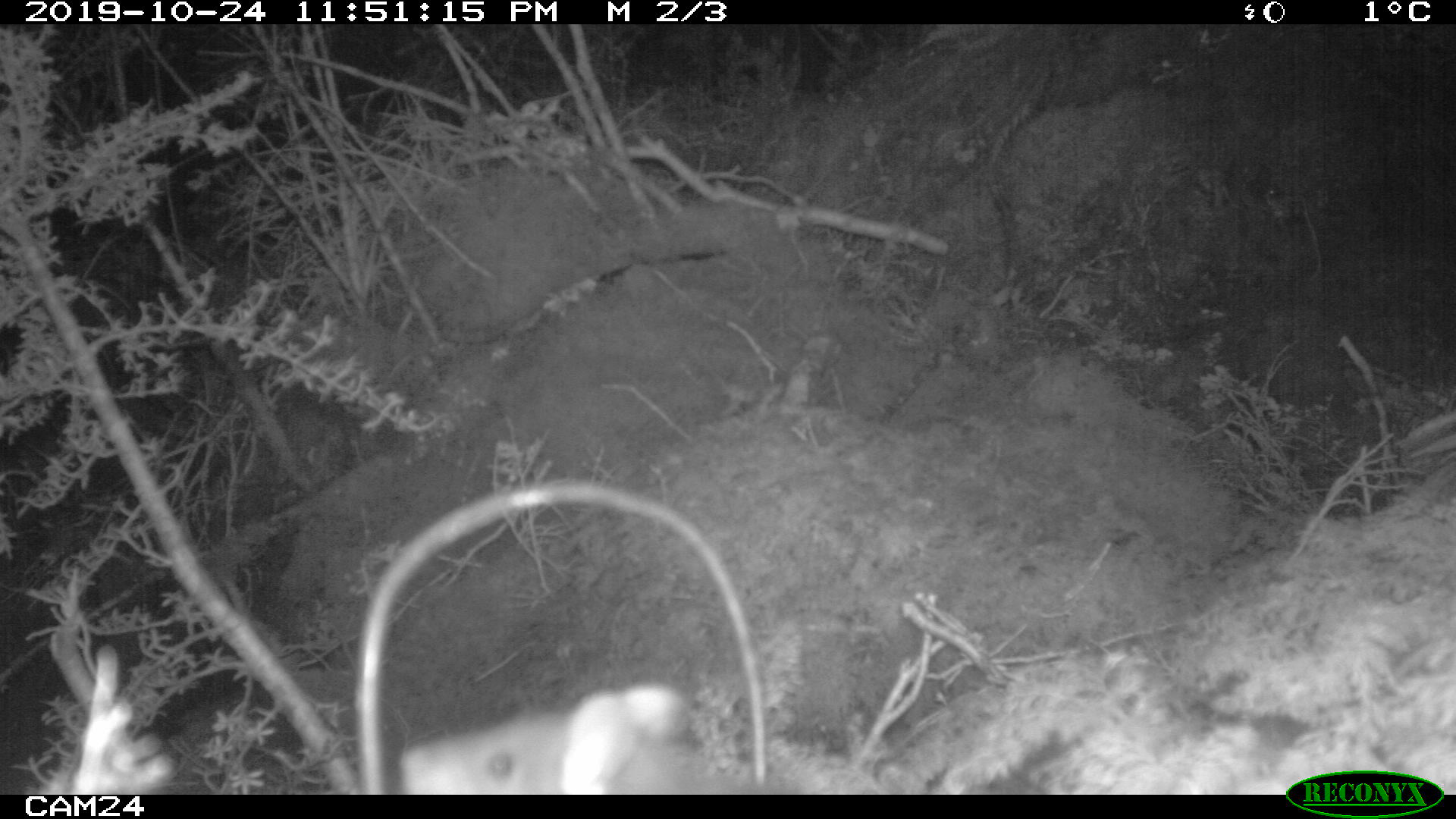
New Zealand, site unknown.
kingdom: Animalia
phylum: Chordata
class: Mammalia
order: Rodentia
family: Muridae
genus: Rattus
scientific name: Rattus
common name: rat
Rat (Rattus).